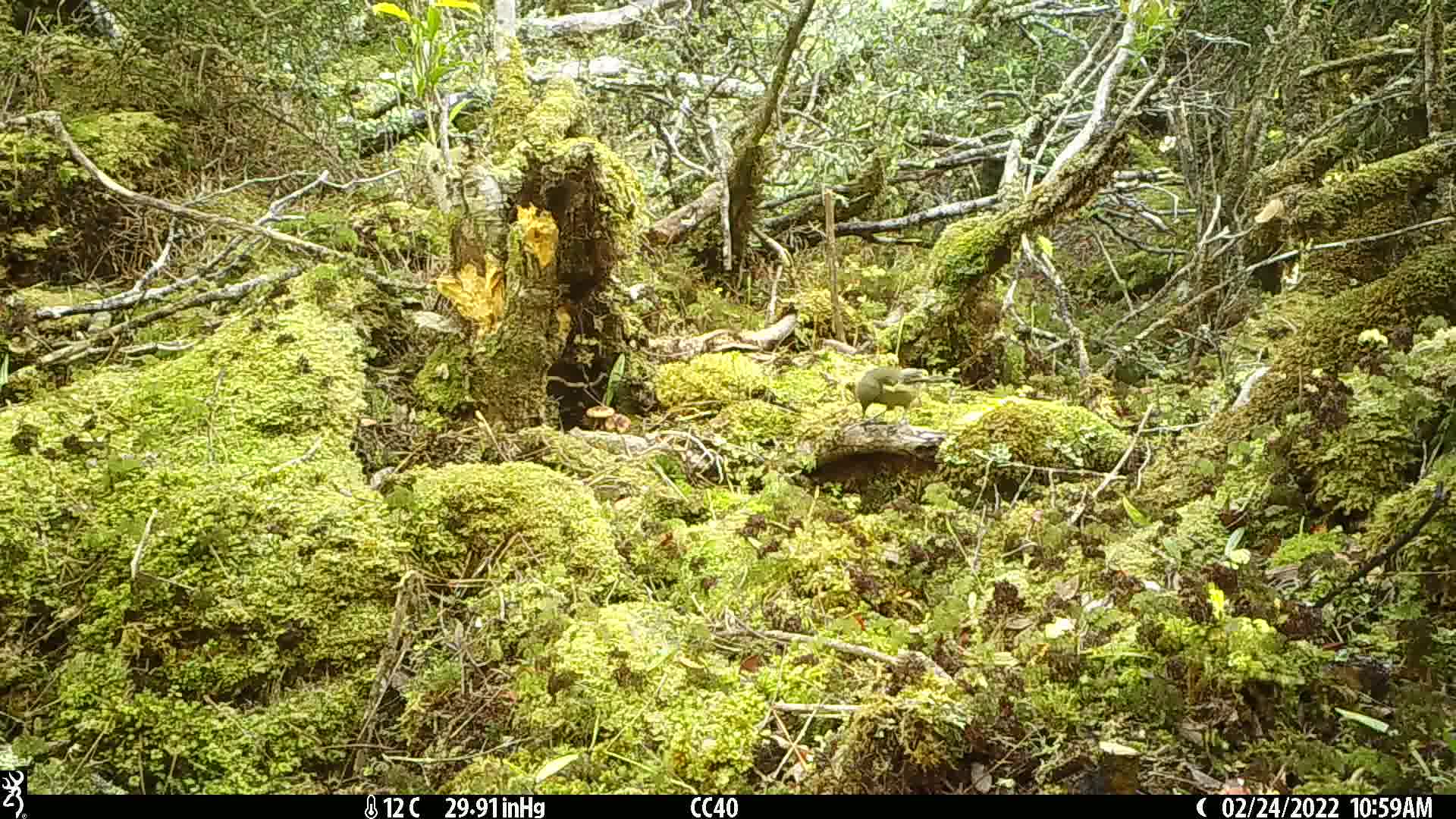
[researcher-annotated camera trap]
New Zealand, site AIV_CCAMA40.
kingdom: Animalia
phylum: Chordata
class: Aves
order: Passeriformes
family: Meliphagidae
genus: Anthornis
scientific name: Anthornis melanura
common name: new zealand bellbird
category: bellbird